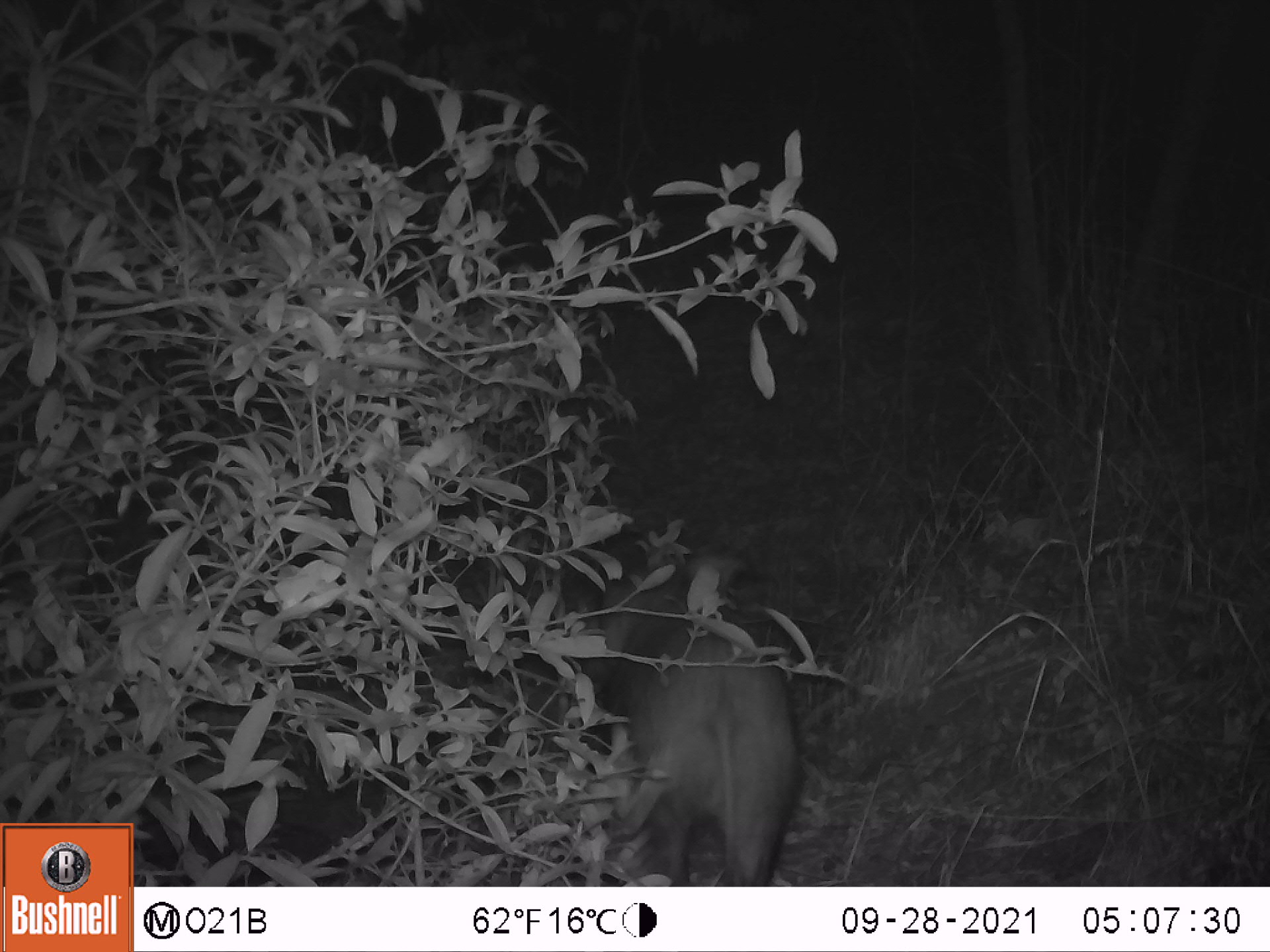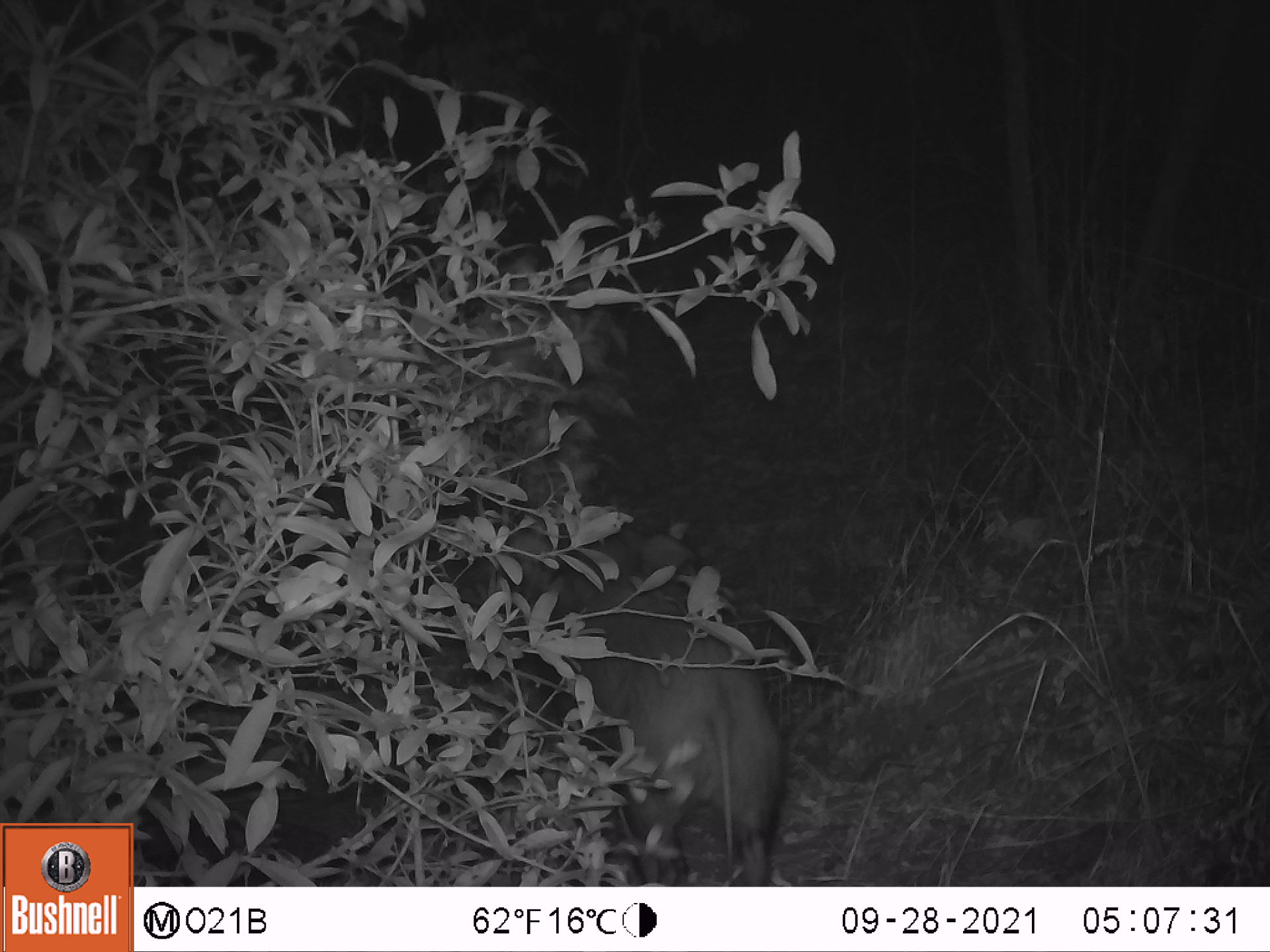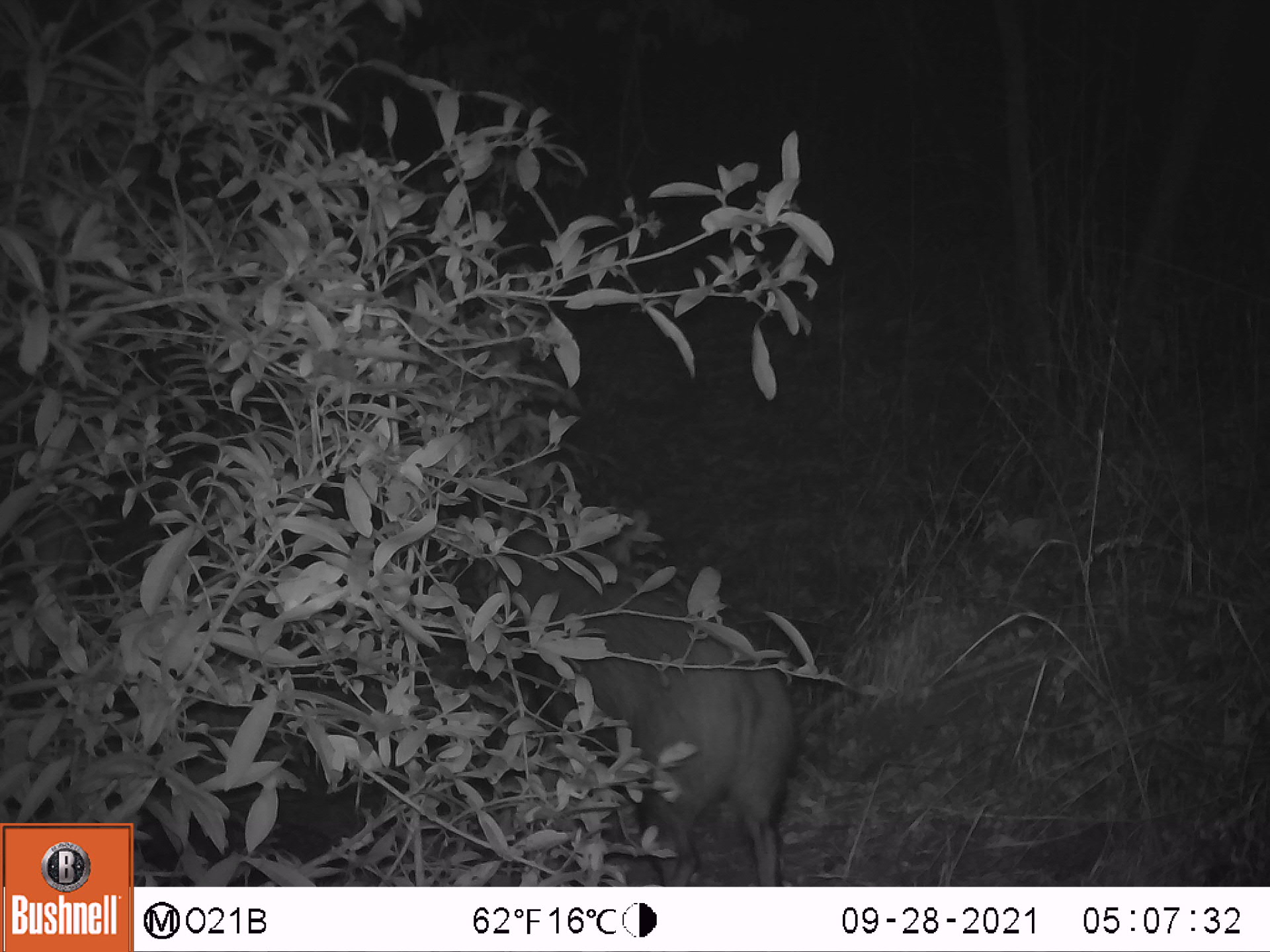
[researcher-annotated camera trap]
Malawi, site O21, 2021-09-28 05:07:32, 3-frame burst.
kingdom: Animalia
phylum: Chordata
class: Mammalia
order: Artiodactyla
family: Suidae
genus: Potamochoerus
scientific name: Potamochoerus larvatus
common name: bushpig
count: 1